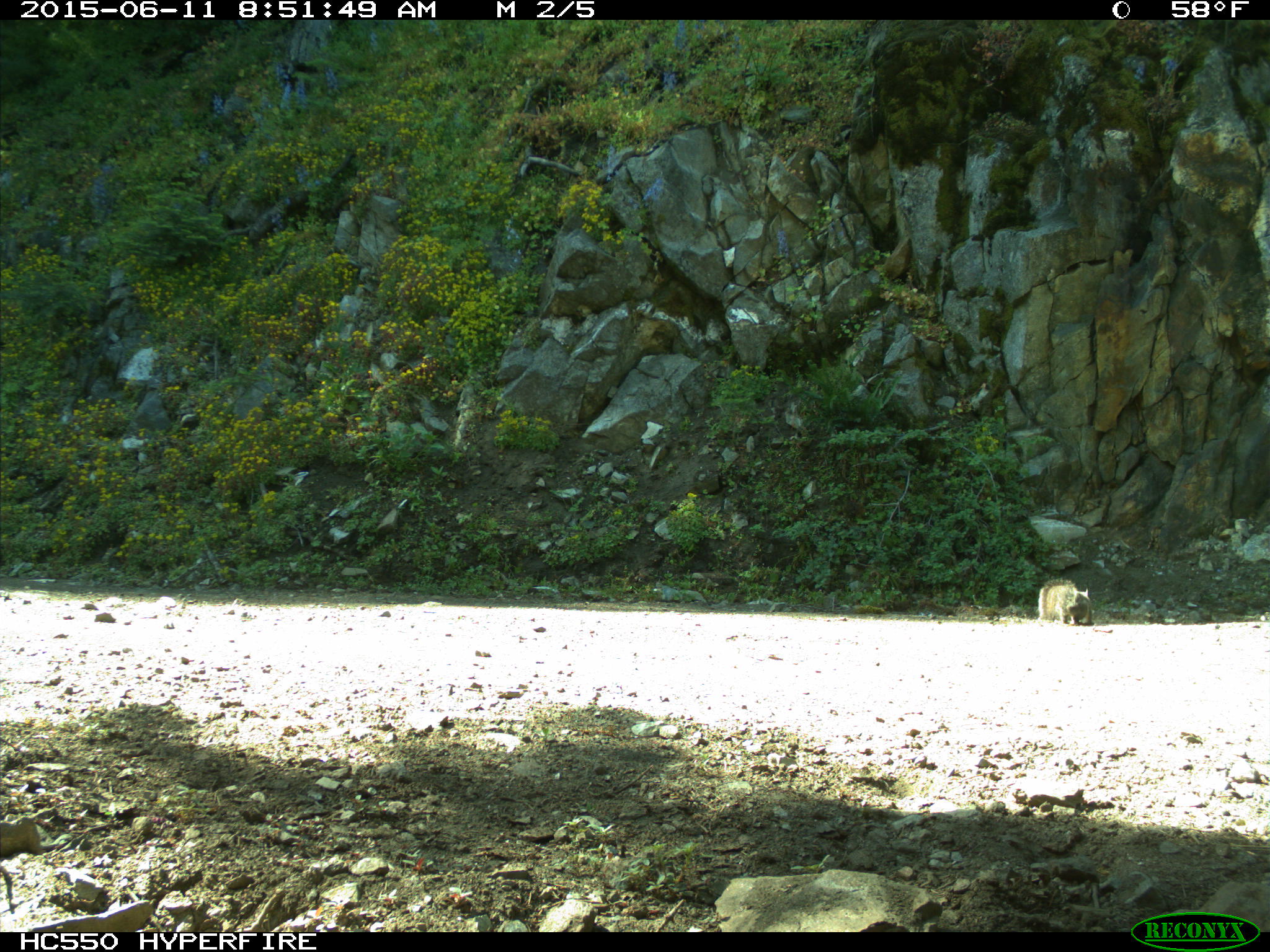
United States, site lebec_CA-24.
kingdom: Animalia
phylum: Chordata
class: Mammalia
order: Rodentia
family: Sciuridae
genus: Sciurus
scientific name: Sciurus carolinensis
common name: eastern gray squirrel